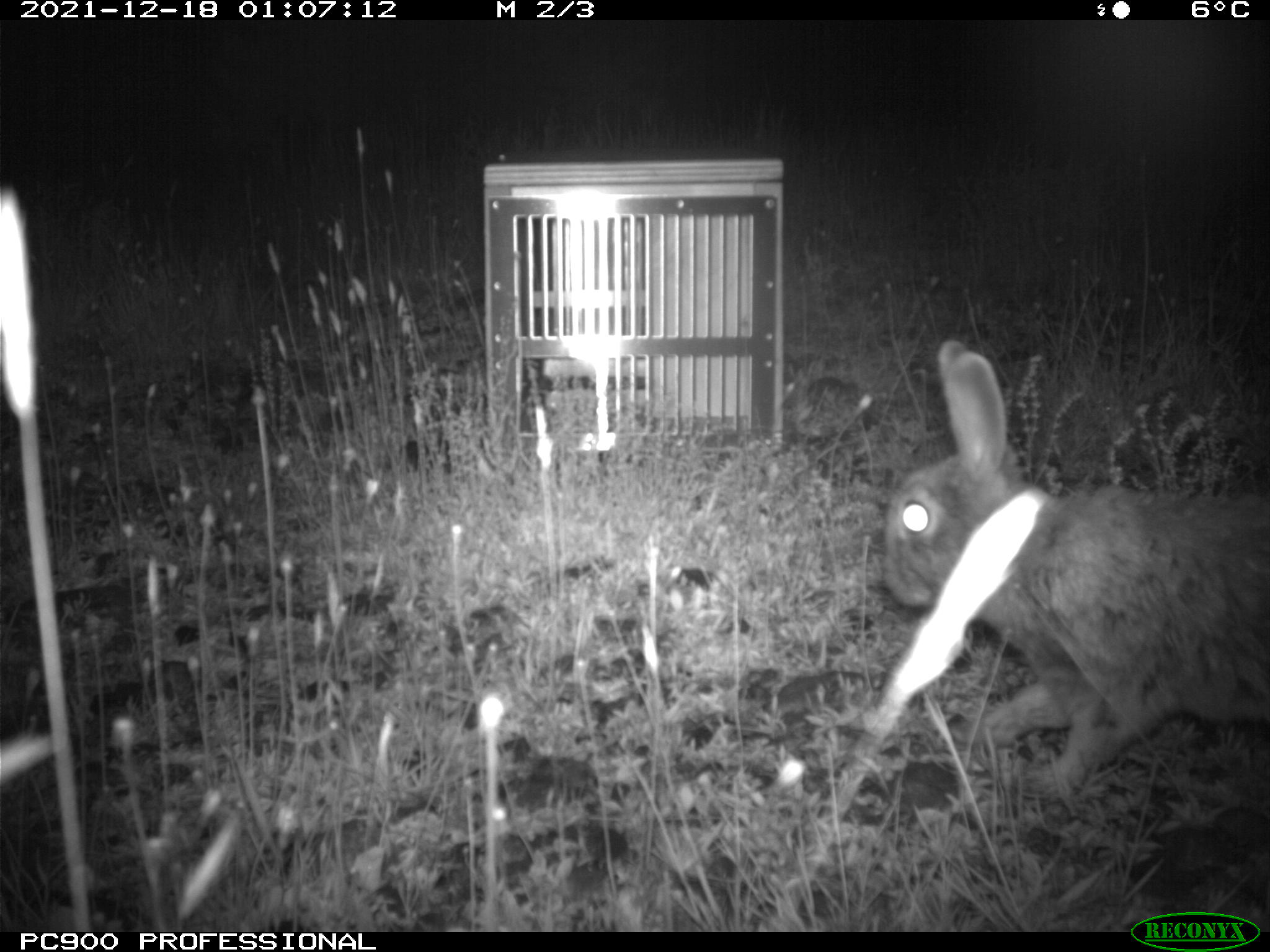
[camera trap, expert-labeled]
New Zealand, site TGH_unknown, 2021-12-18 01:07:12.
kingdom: Animalia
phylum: Chordata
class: Mammalia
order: Lagomorpha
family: Leporidae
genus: Oryctolagus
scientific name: Oryctolagus cuniculus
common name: european rabbit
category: rabbit